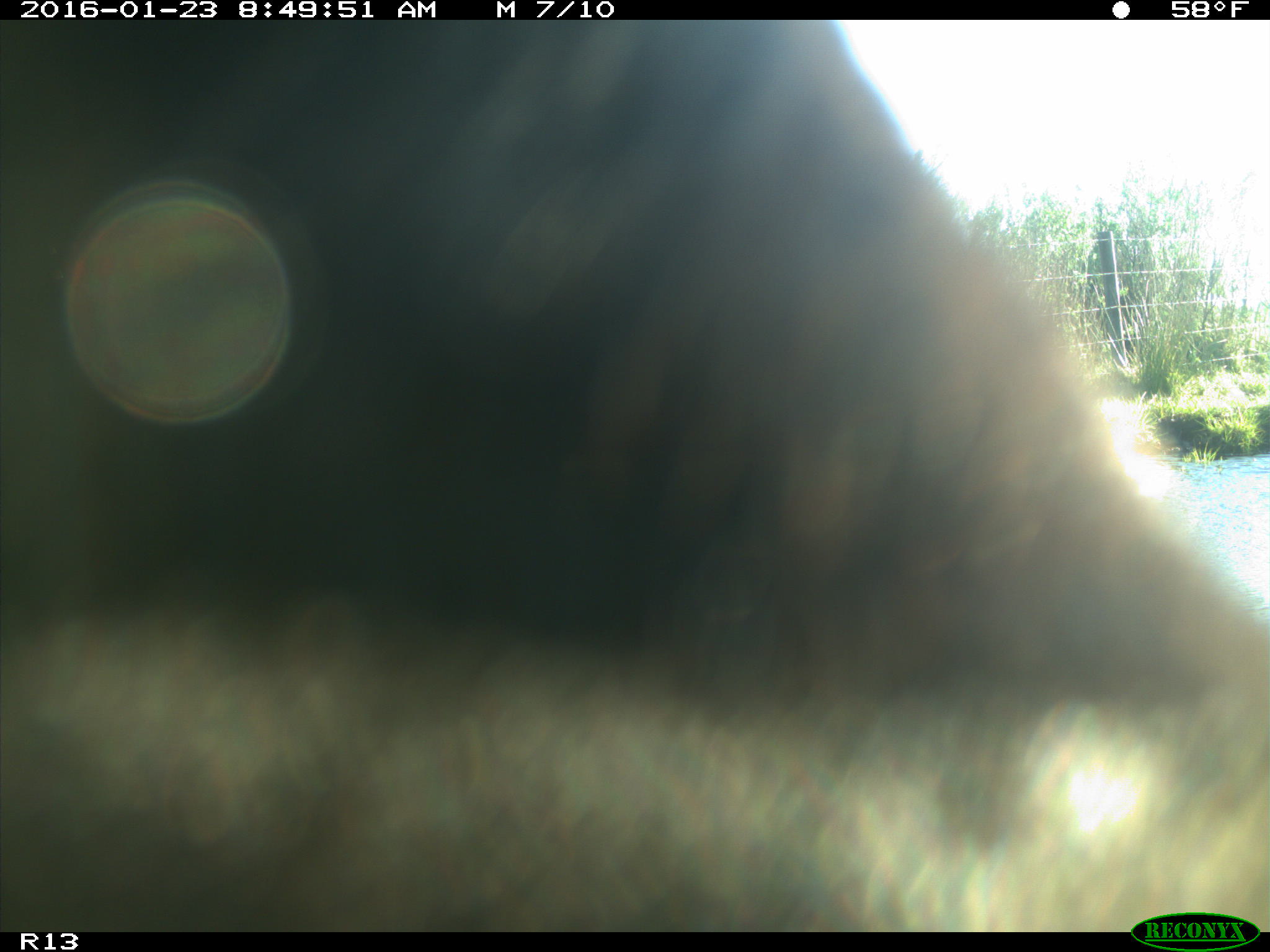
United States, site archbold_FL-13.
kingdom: Animalia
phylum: Chordata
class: Mammalia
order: Artiodactyla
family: Bovidae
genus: Bos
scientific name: Bos taurus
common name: domestic cow